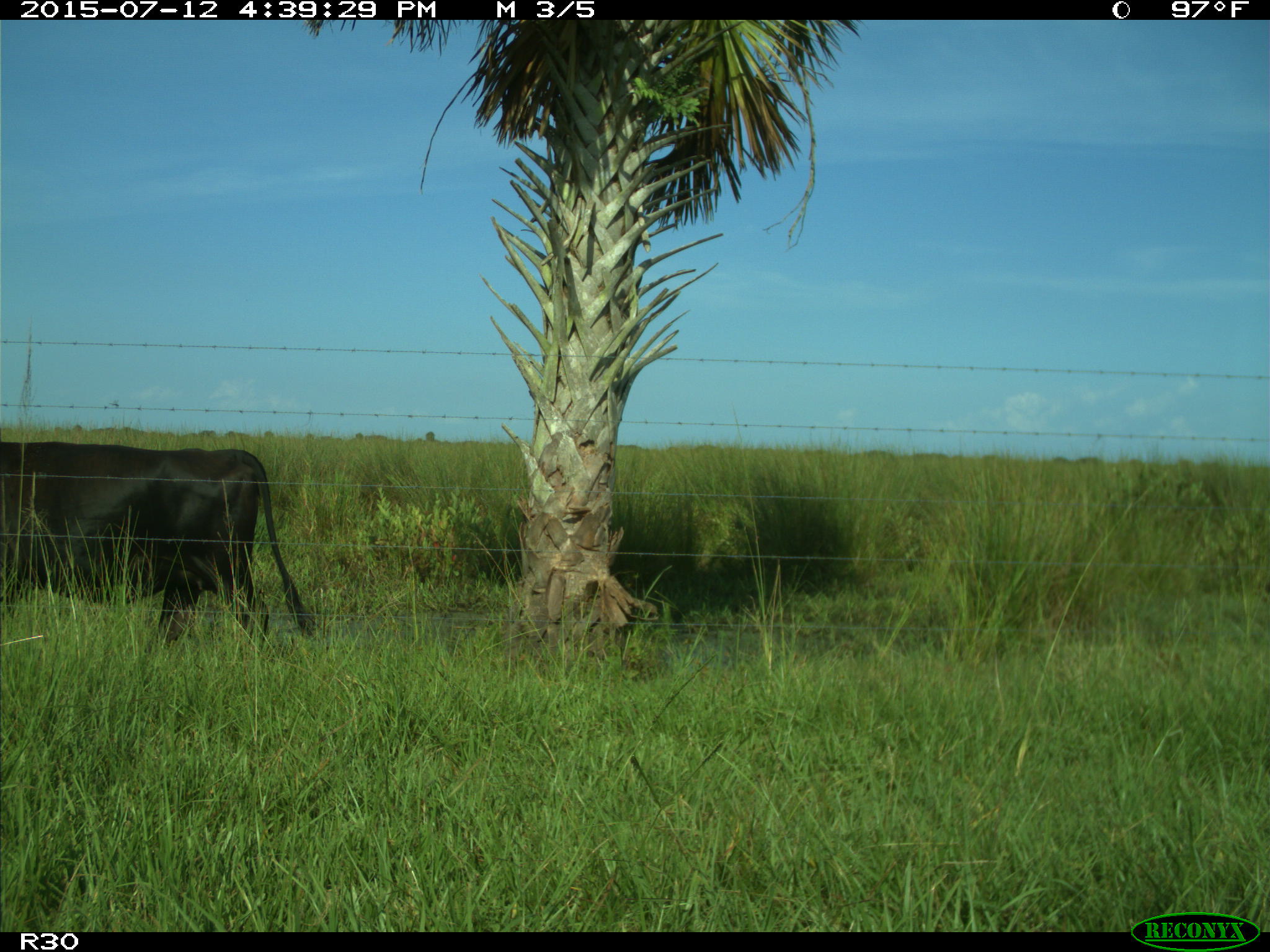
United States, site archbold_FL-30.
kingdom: Animalia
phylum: Chordata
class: Mammalia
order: Artiodactyla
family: Bovidae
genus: Bos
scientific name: Bos taurus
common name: domestic cow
Bos taurus (domestic cow).